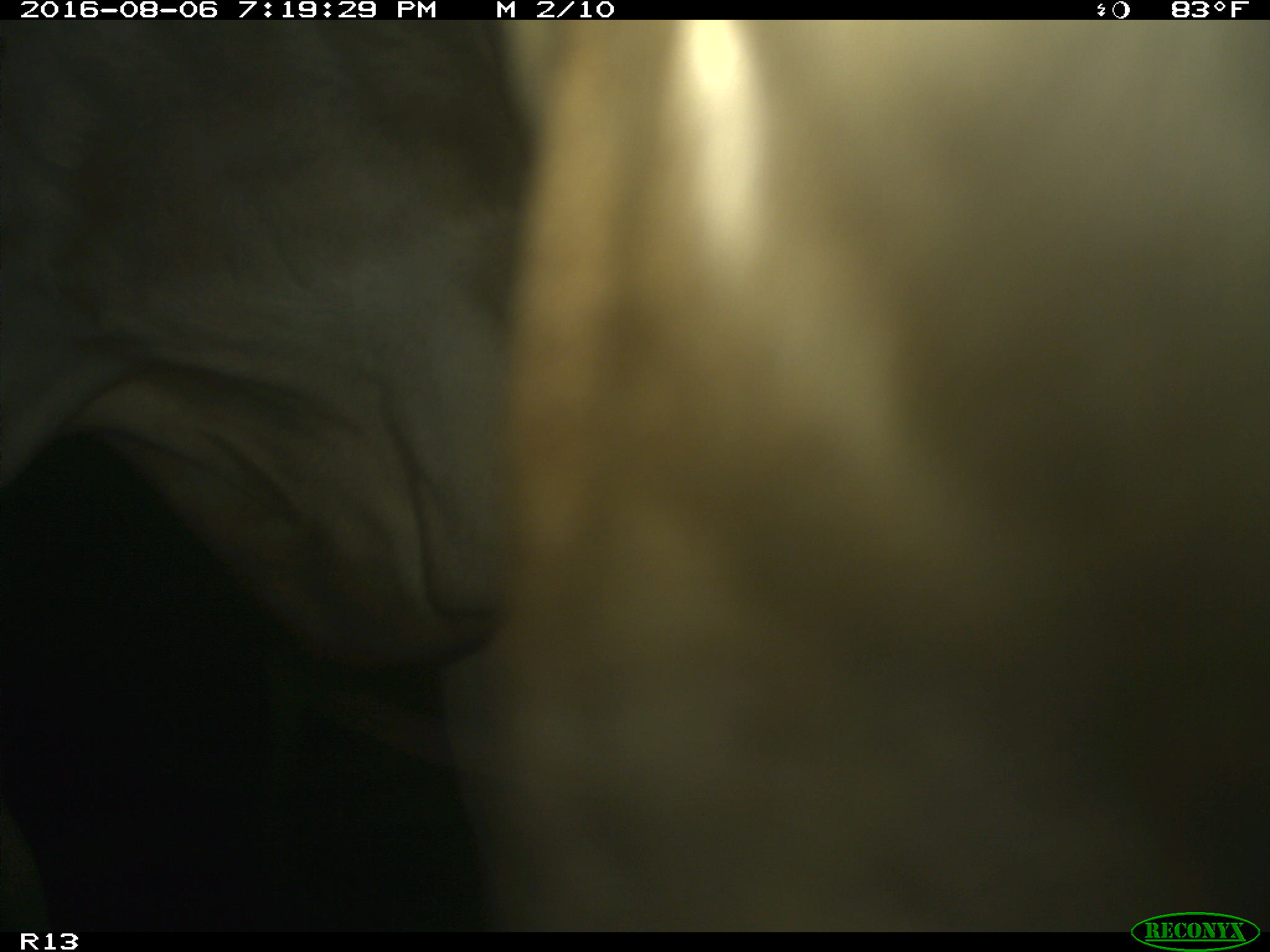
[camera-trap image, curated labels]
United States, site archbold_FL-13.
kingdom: Animalia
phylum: Chordata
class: Mammalia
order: Artiodactyla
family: Bovidae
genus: Bos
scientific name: Bos taurus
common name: domestic cow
Bos taurus (domestic cow).